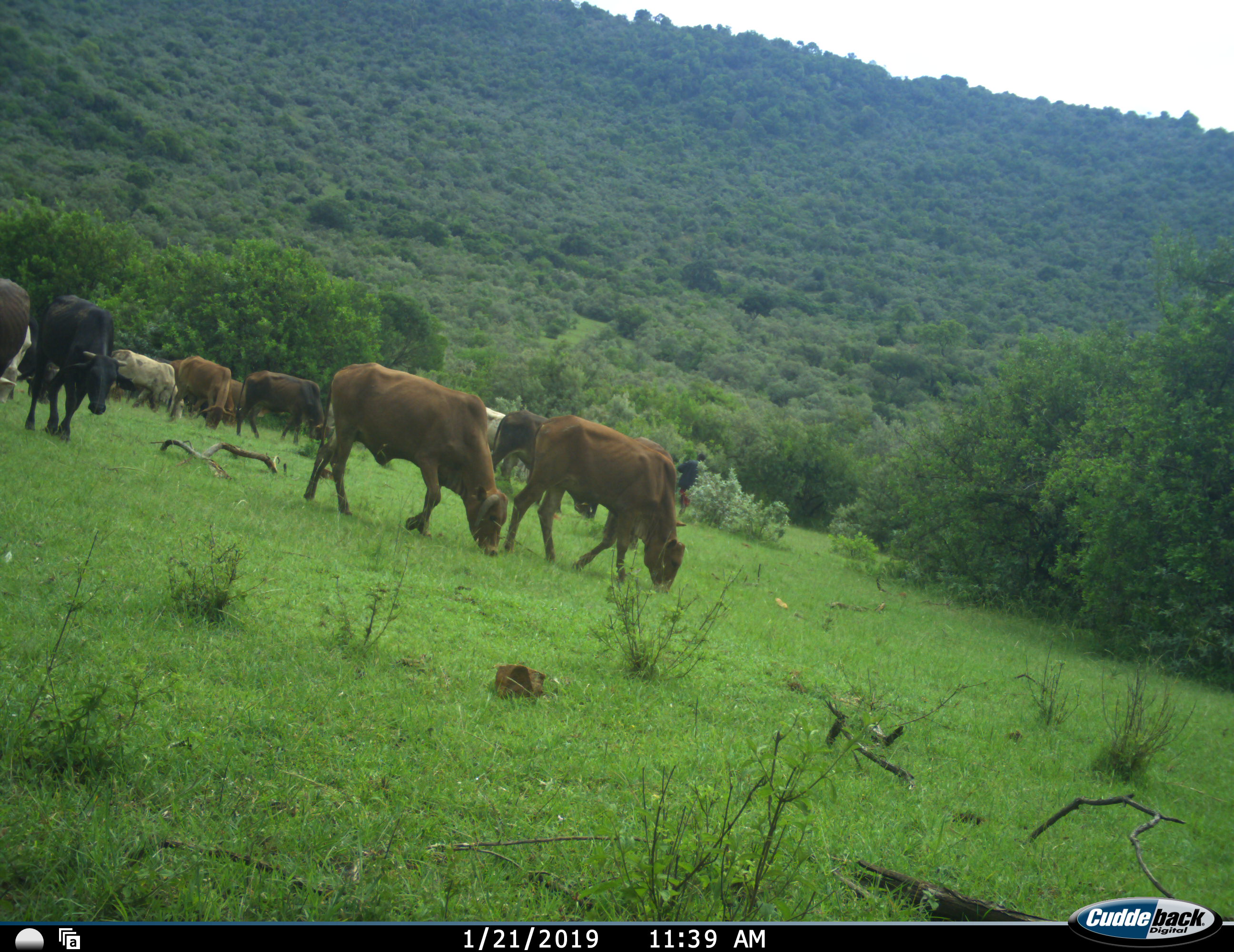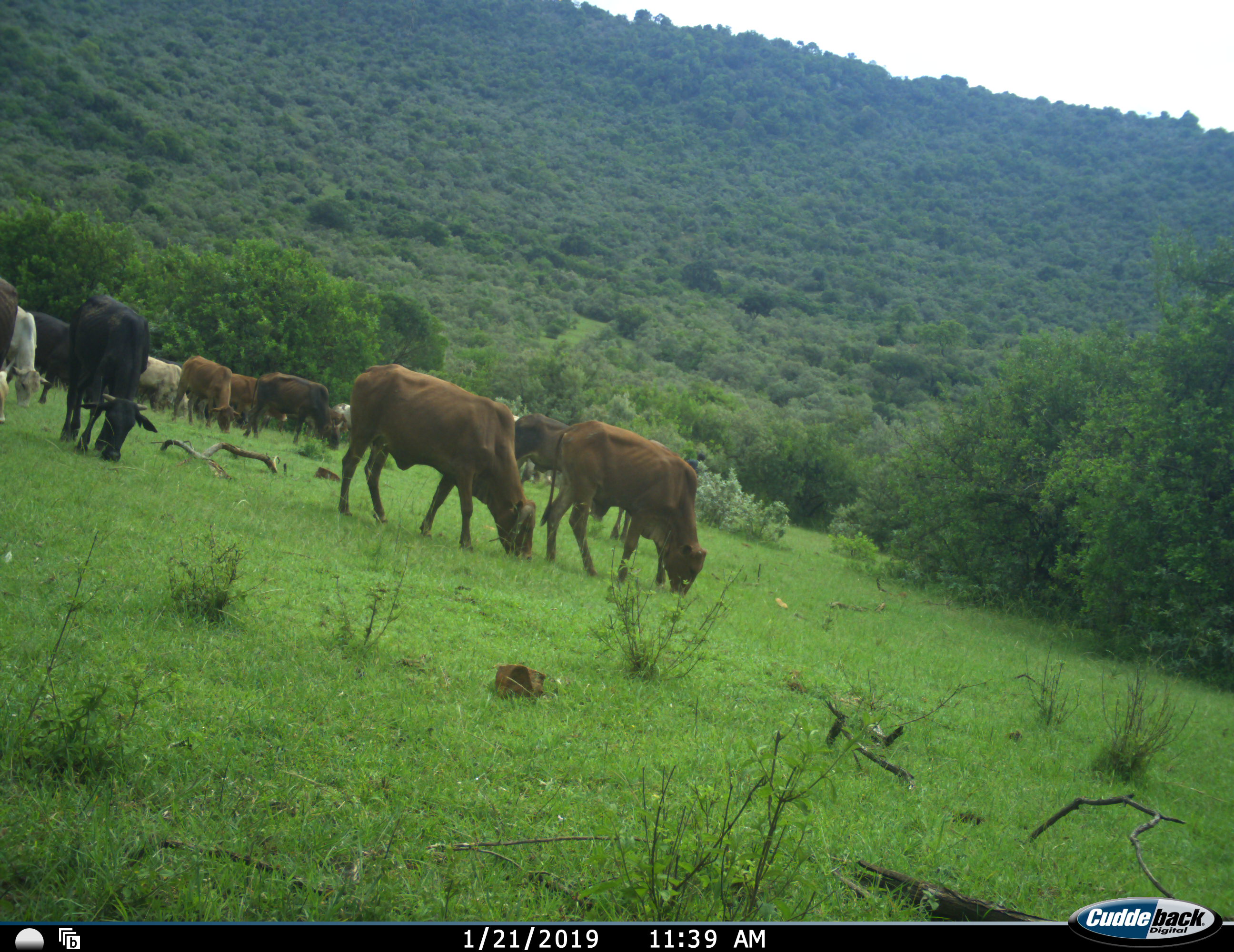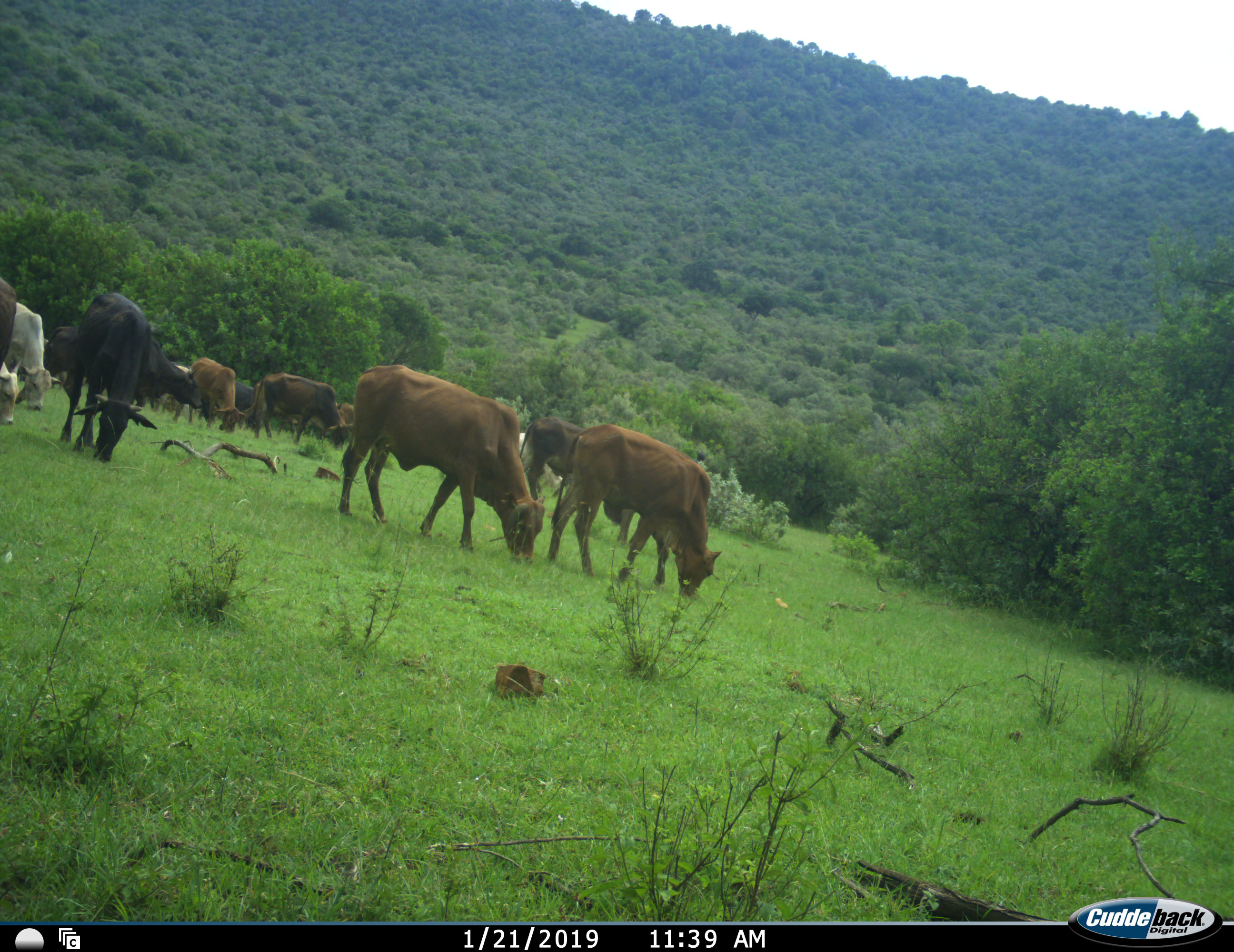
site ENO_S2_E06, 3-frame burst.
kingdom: Animalia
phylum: Chordata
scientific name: Vertebrata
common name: domestic animal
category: domesticanimal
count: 11-50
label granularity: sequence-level